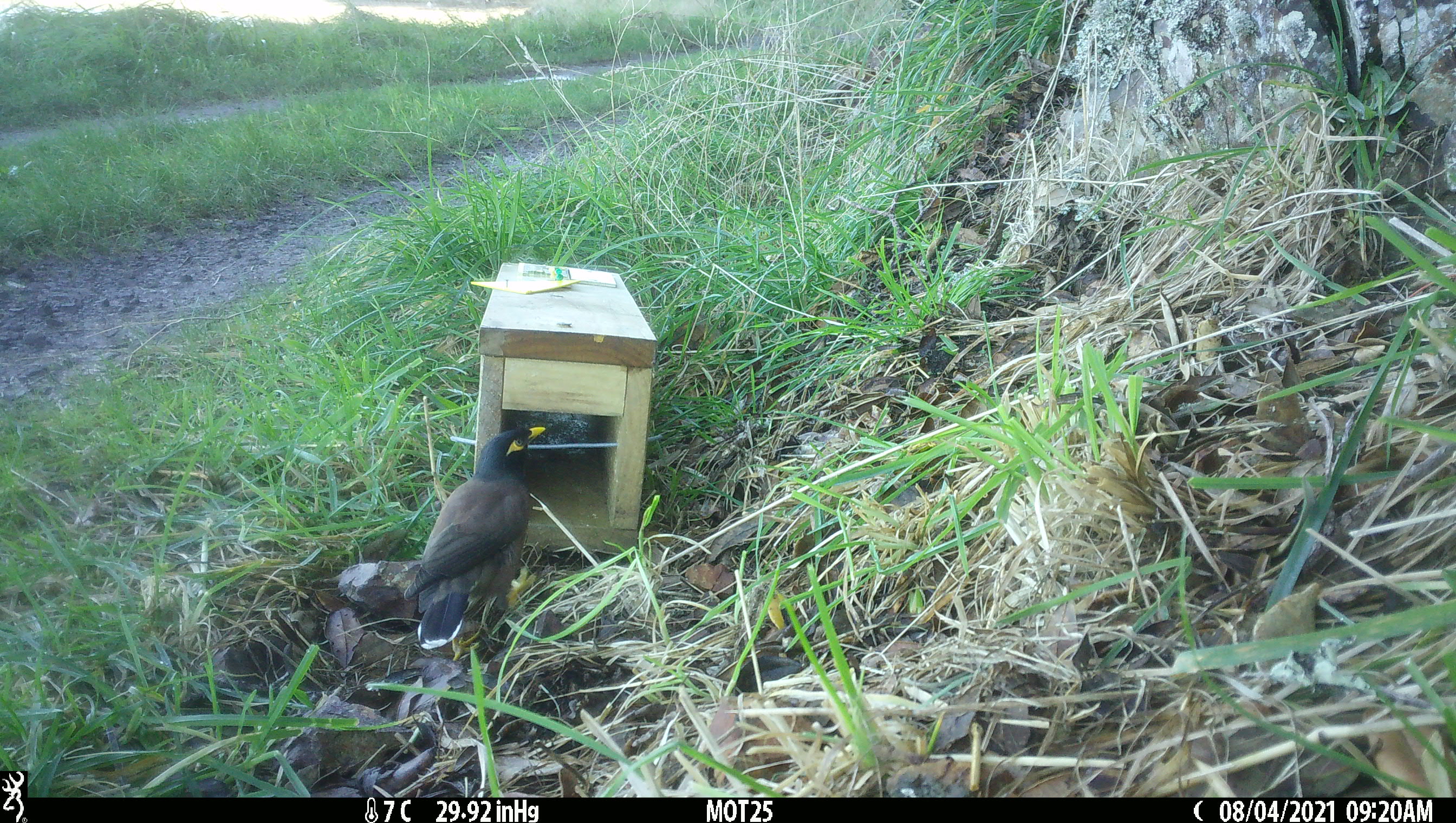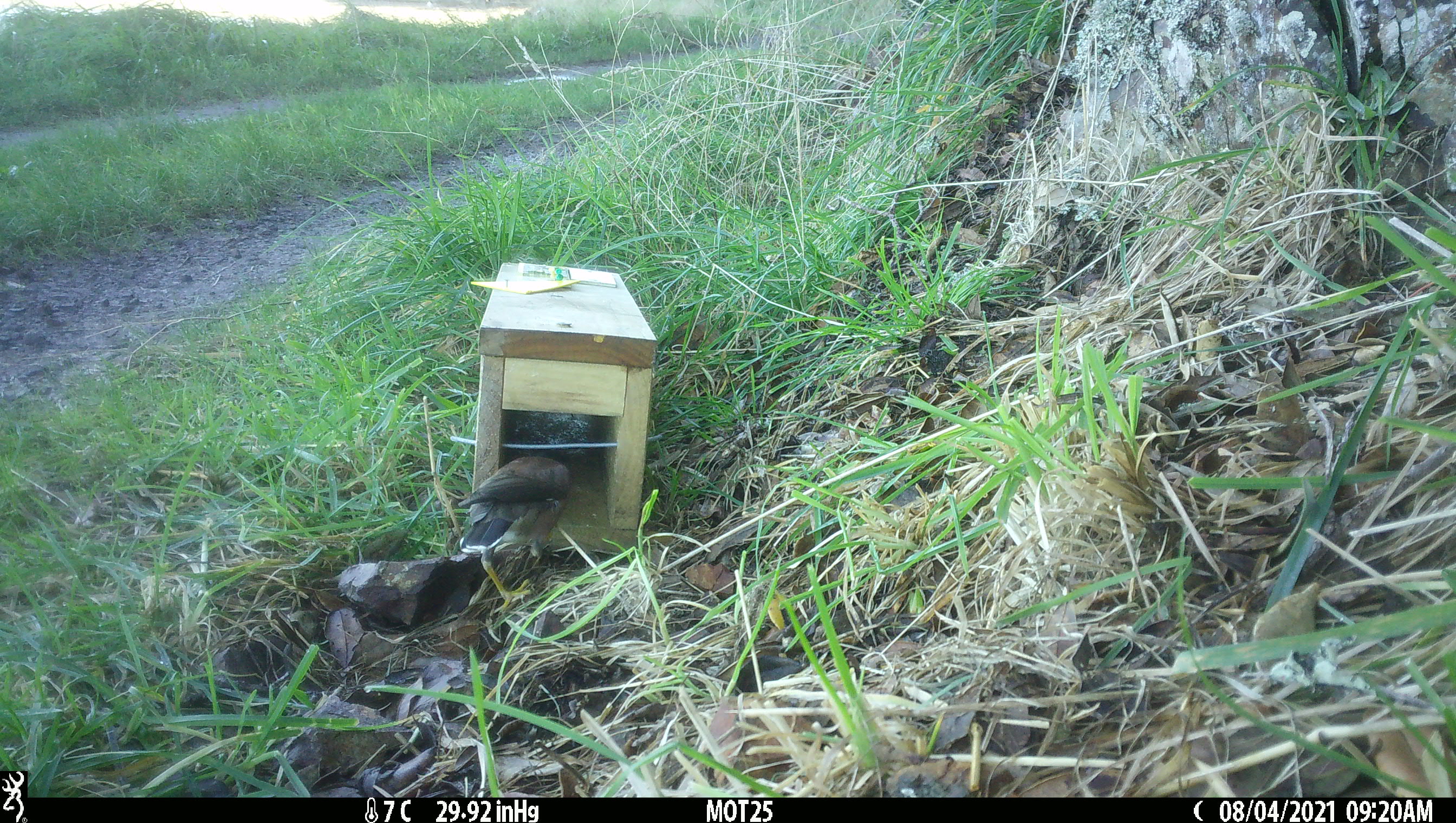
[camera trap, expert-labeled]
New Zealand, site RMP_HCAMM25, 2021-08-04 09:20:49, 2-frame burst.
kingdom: Animalia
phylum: Chordata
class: Aves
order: Passeriformes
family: Sturnidae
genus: Acridotheres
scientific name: Acridotheres tristis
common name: common myna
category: myna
Myna (common myna) (Acridotheres tristis).